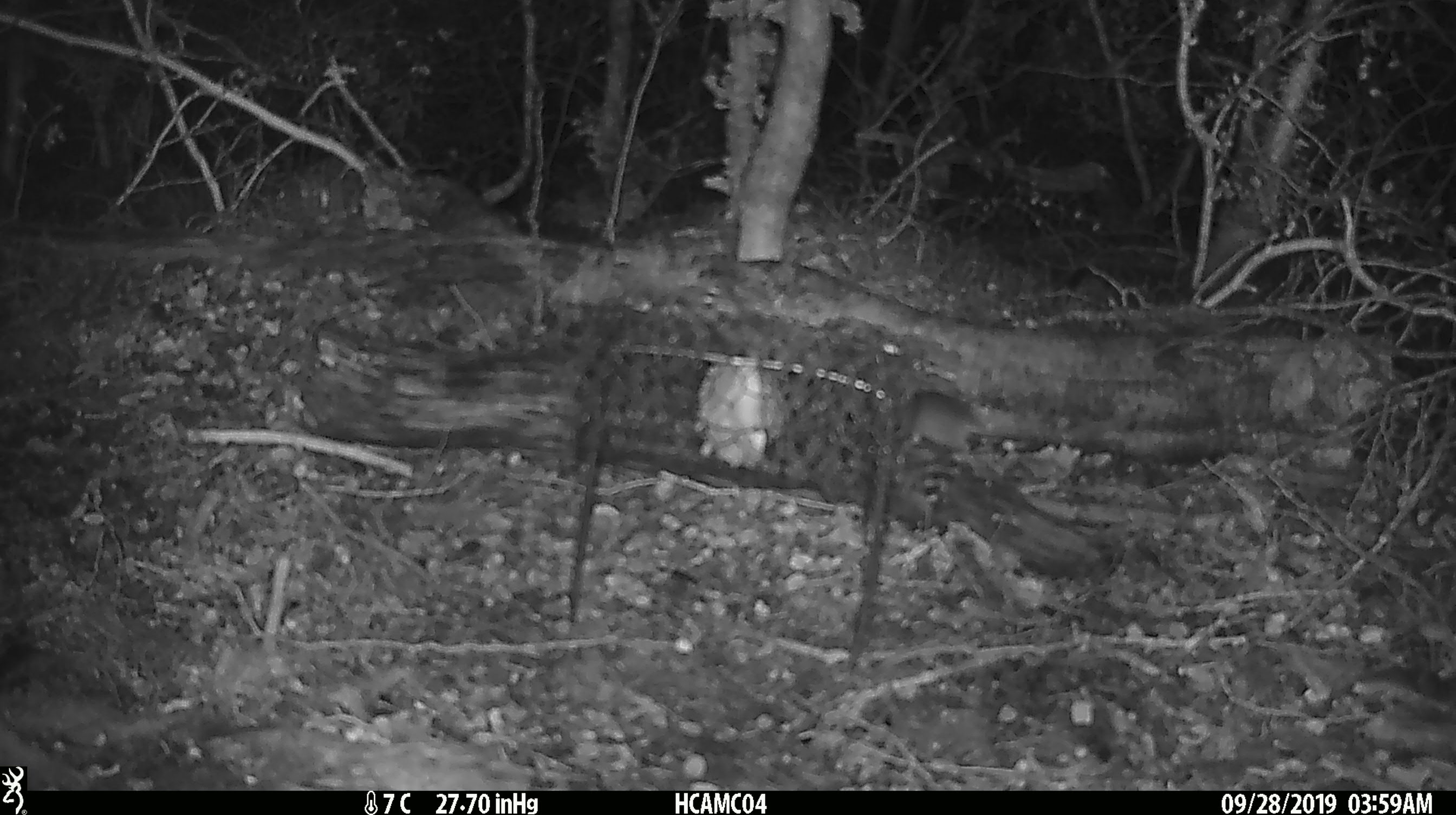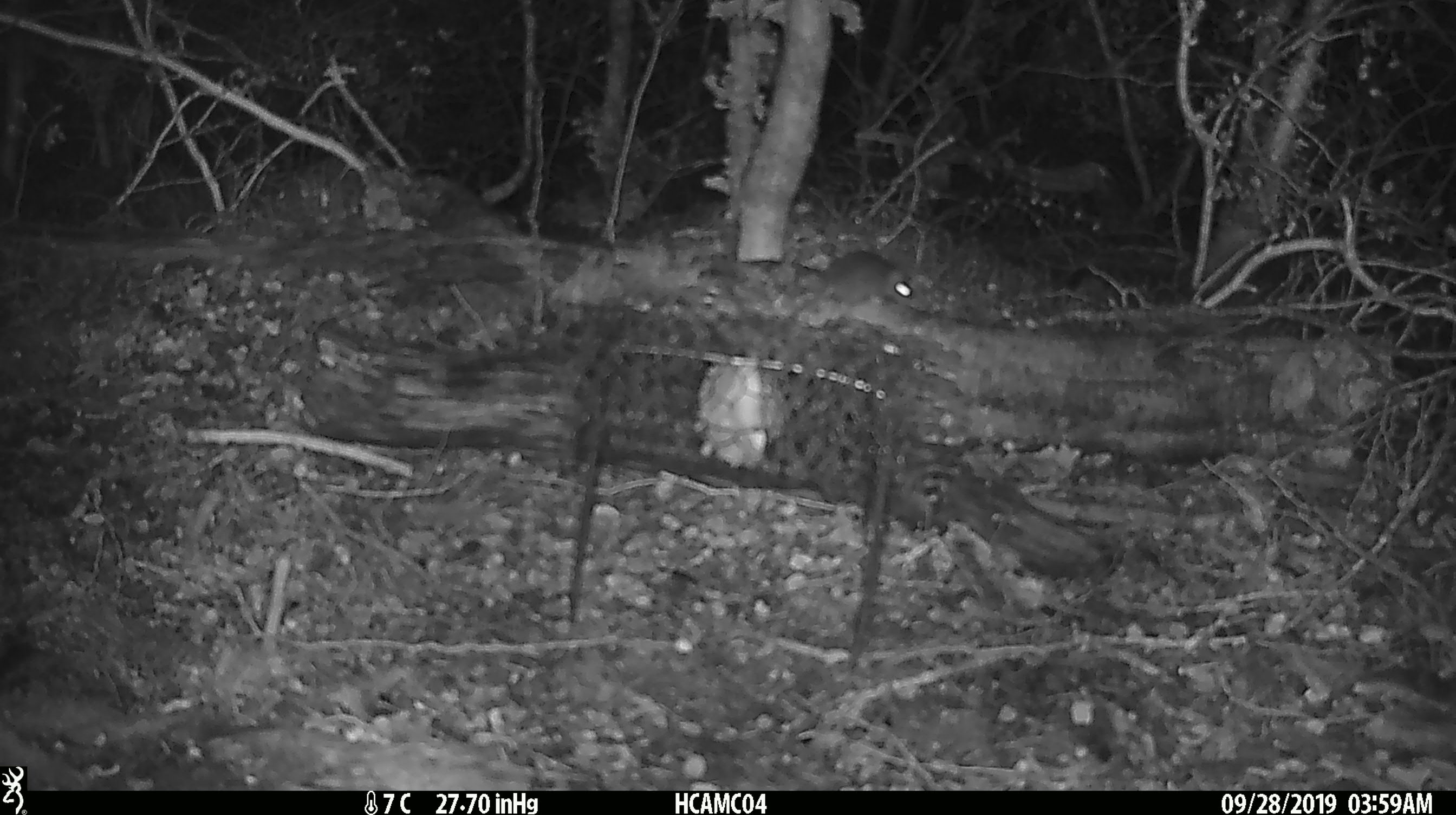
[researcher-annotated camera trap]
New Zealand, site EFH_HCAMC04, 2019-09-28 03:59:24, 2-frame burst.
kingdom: Animalia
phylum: Chordata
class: Mammalia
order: Rodentia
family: Muridae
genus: Mus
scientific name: Mus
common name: mouse